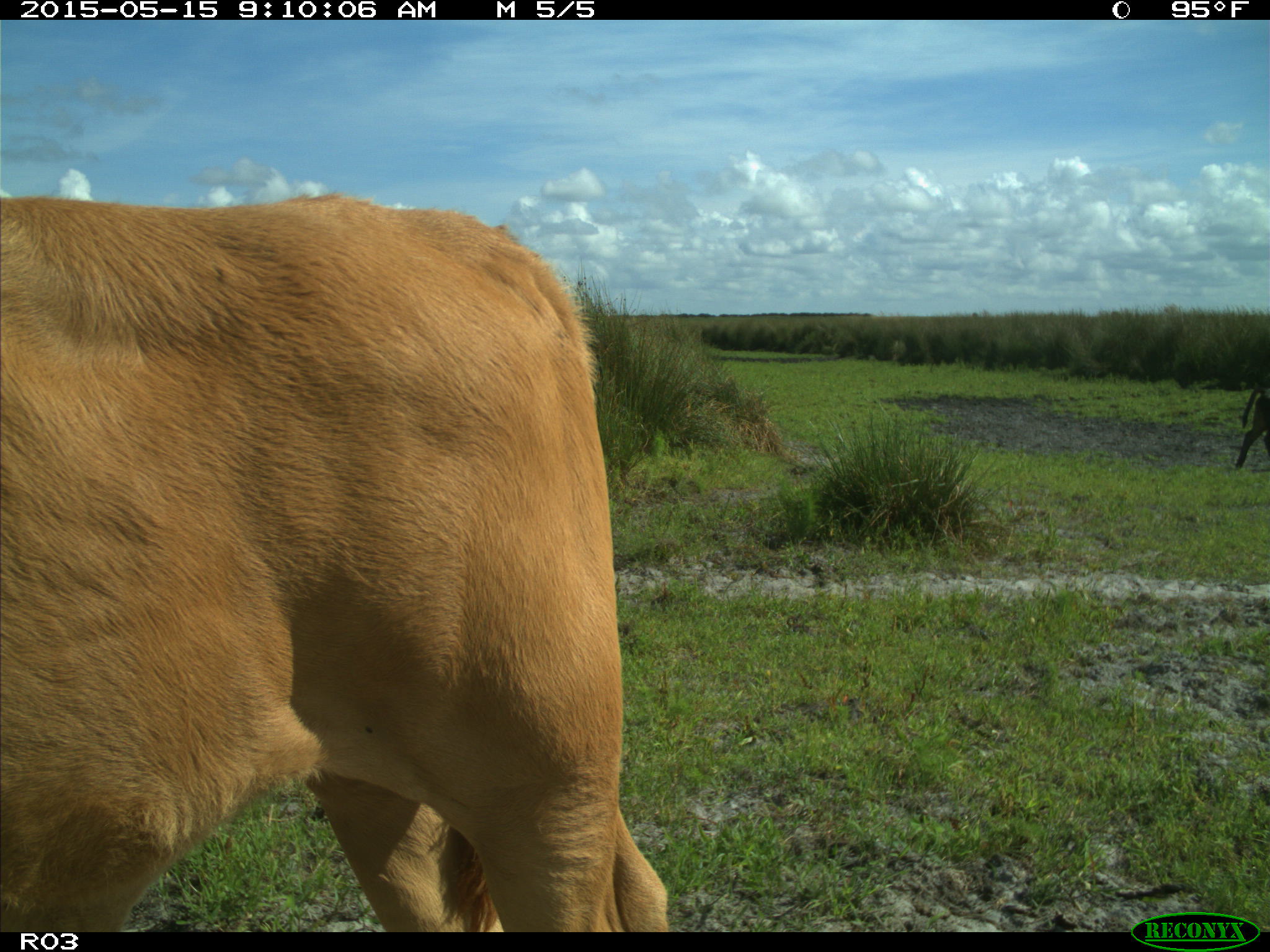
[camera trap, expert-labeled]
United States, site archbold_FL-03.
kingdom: Animalia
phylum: Chordata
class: Mammalia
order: Artiodactyla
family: Bovidae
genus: Bos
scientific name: Bos taurus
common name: domestic cow